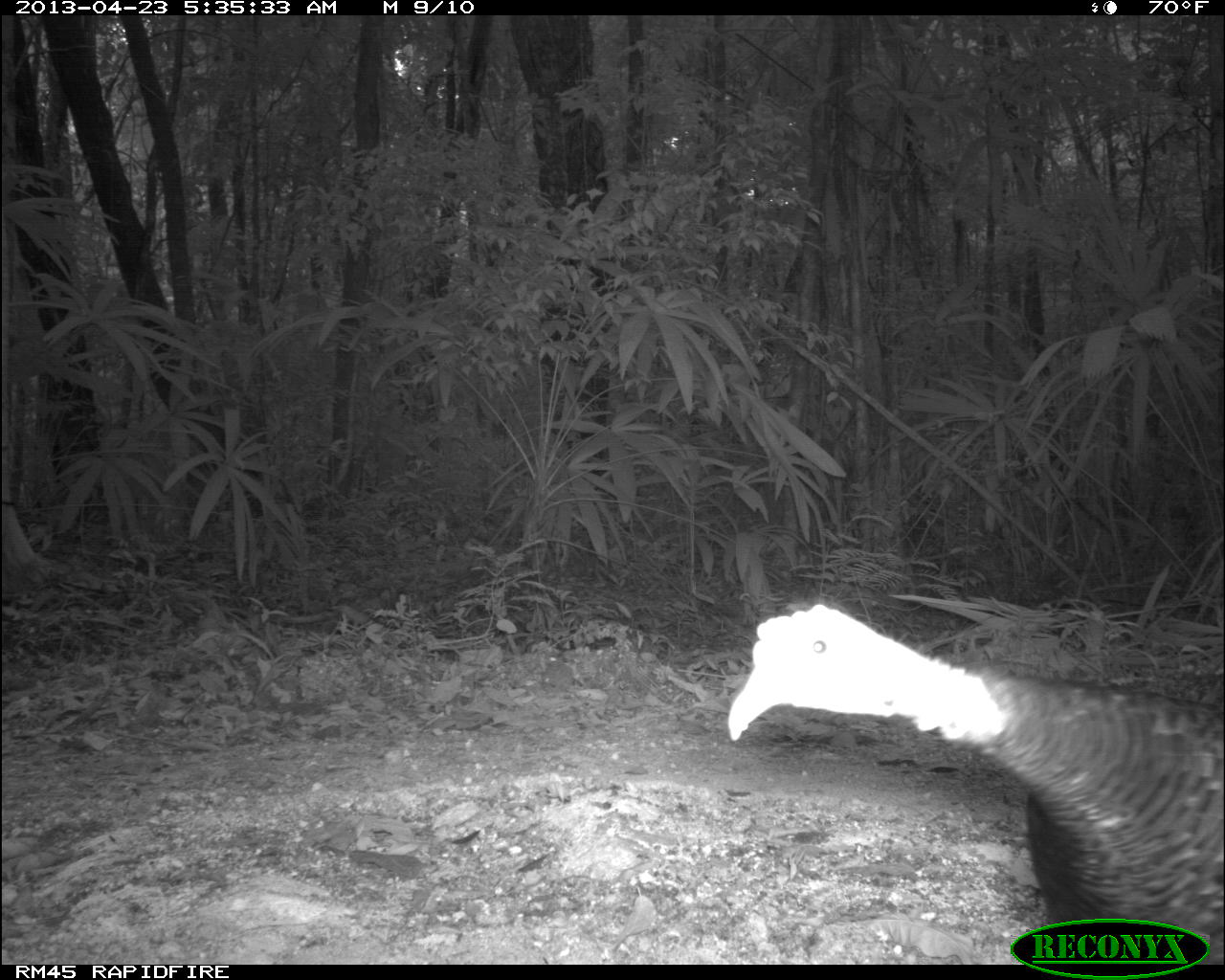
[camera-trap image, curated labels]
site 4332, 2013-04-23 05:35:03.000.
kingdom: Animalia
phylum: Chordata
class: Aves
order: Galliformes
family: Phasianidae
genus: Meleagris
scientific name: Meleagris ocellata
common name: ocellated turkey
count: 3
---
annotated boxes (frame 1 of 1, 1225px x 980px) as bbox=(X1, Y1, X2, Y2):
meleagris ocellata: bbox=(723, 601, 1225, 964)